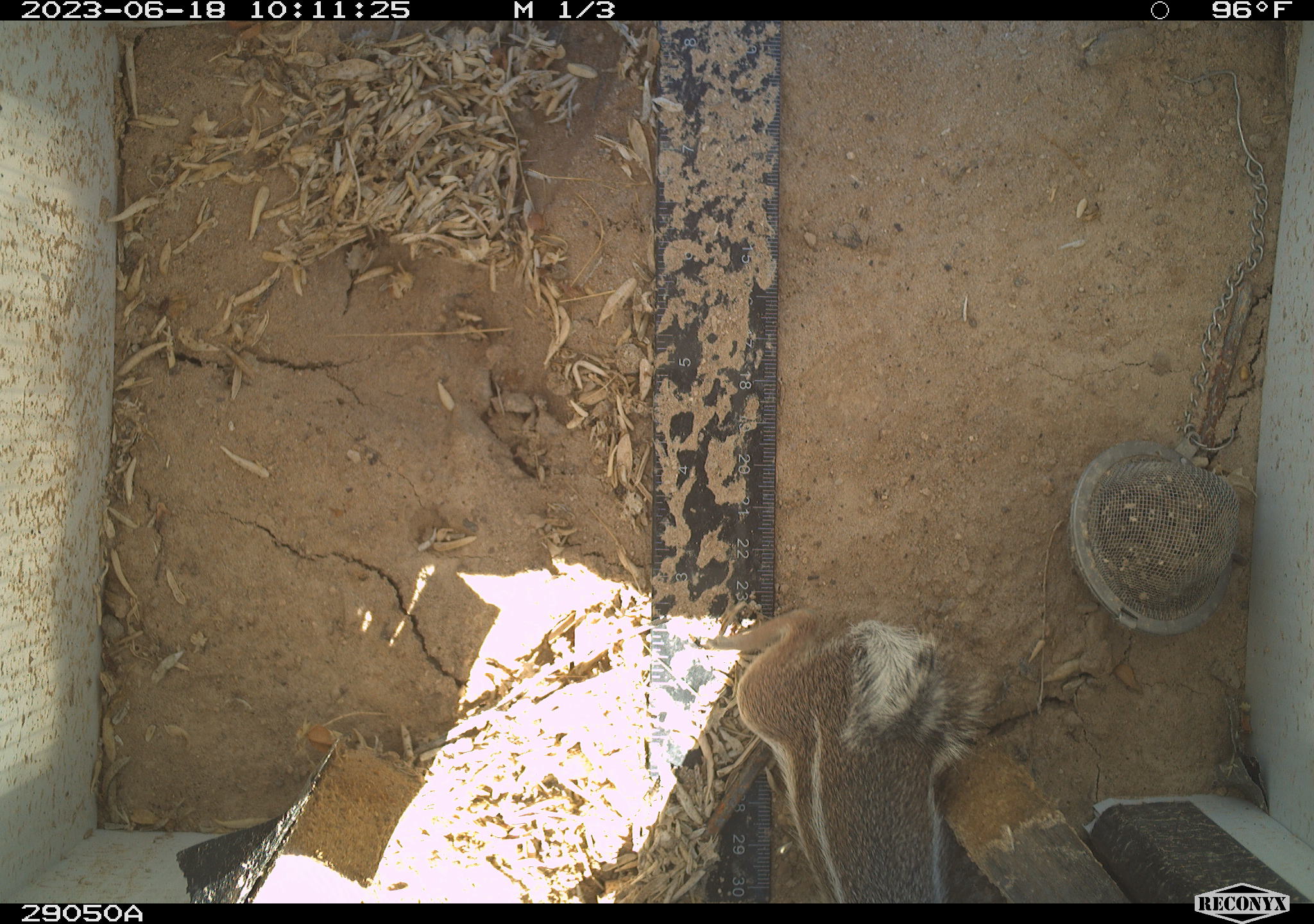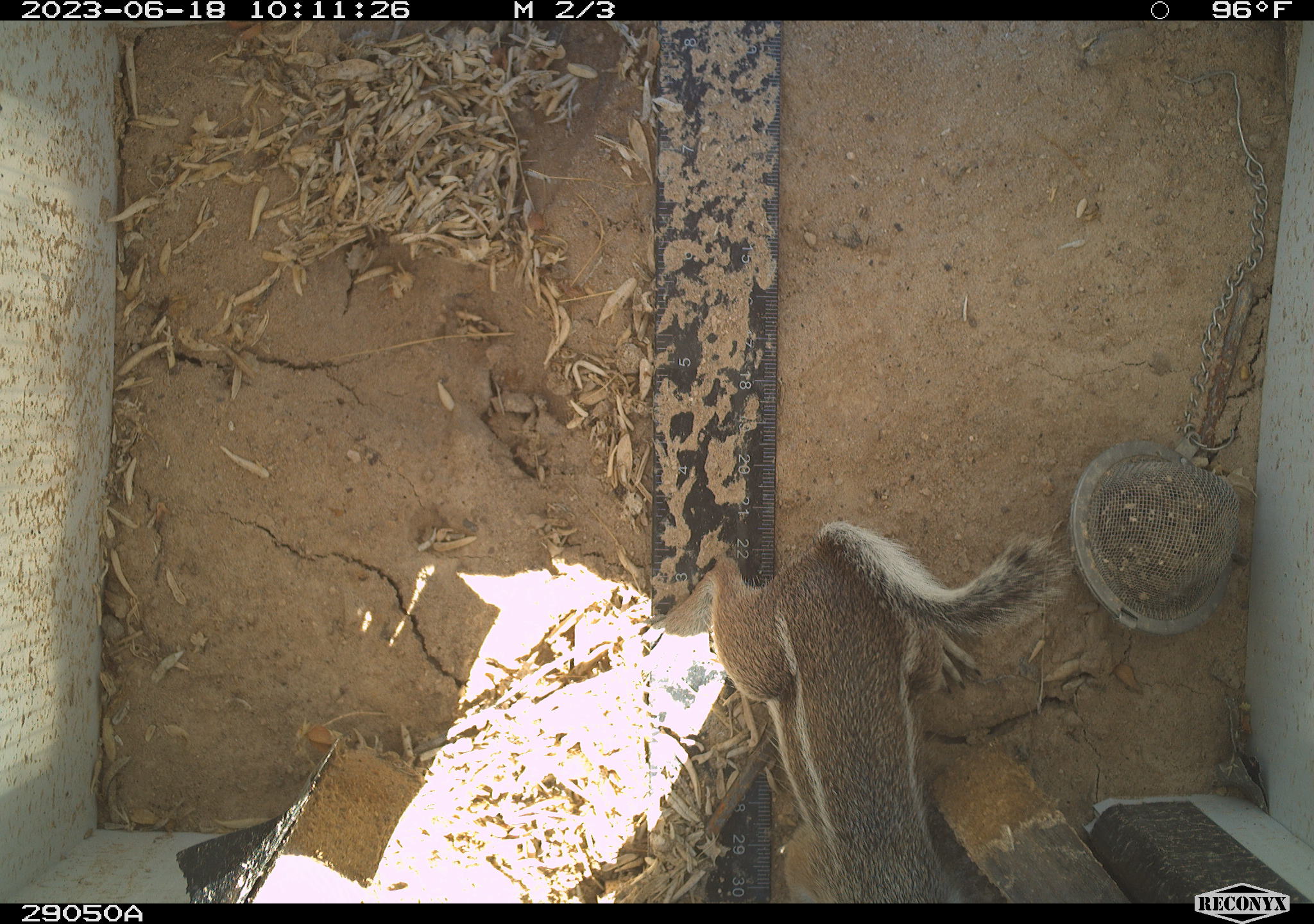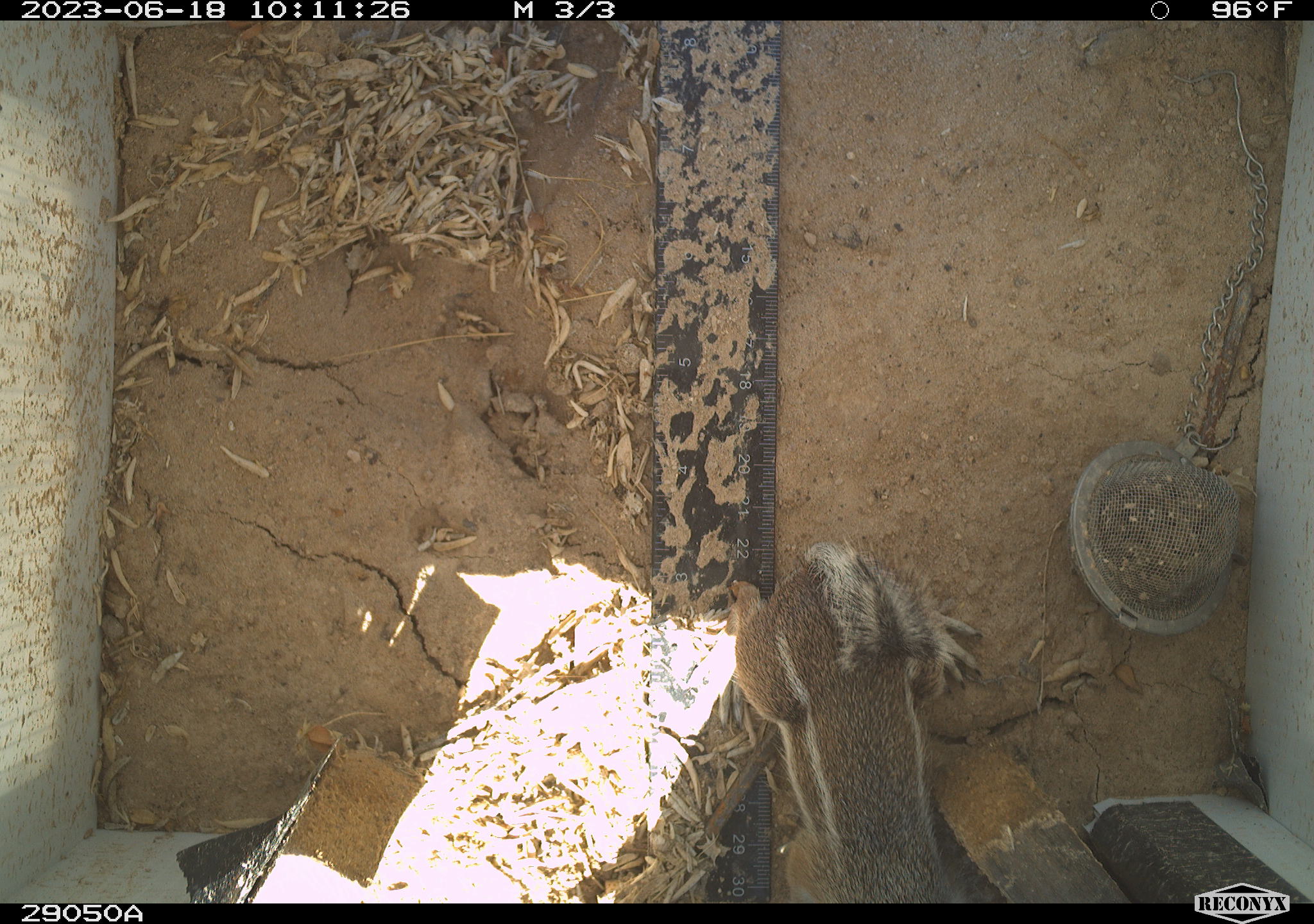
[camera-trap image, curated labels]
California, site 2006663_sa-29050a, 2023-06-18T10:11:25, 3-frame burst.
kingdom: Animalia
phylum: Chordata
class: Mammalia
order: Rodentia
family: Sciuridae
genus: Ammospermophilus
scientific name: Ammospermophilus leucurus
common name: white-tailed antelope squirrel